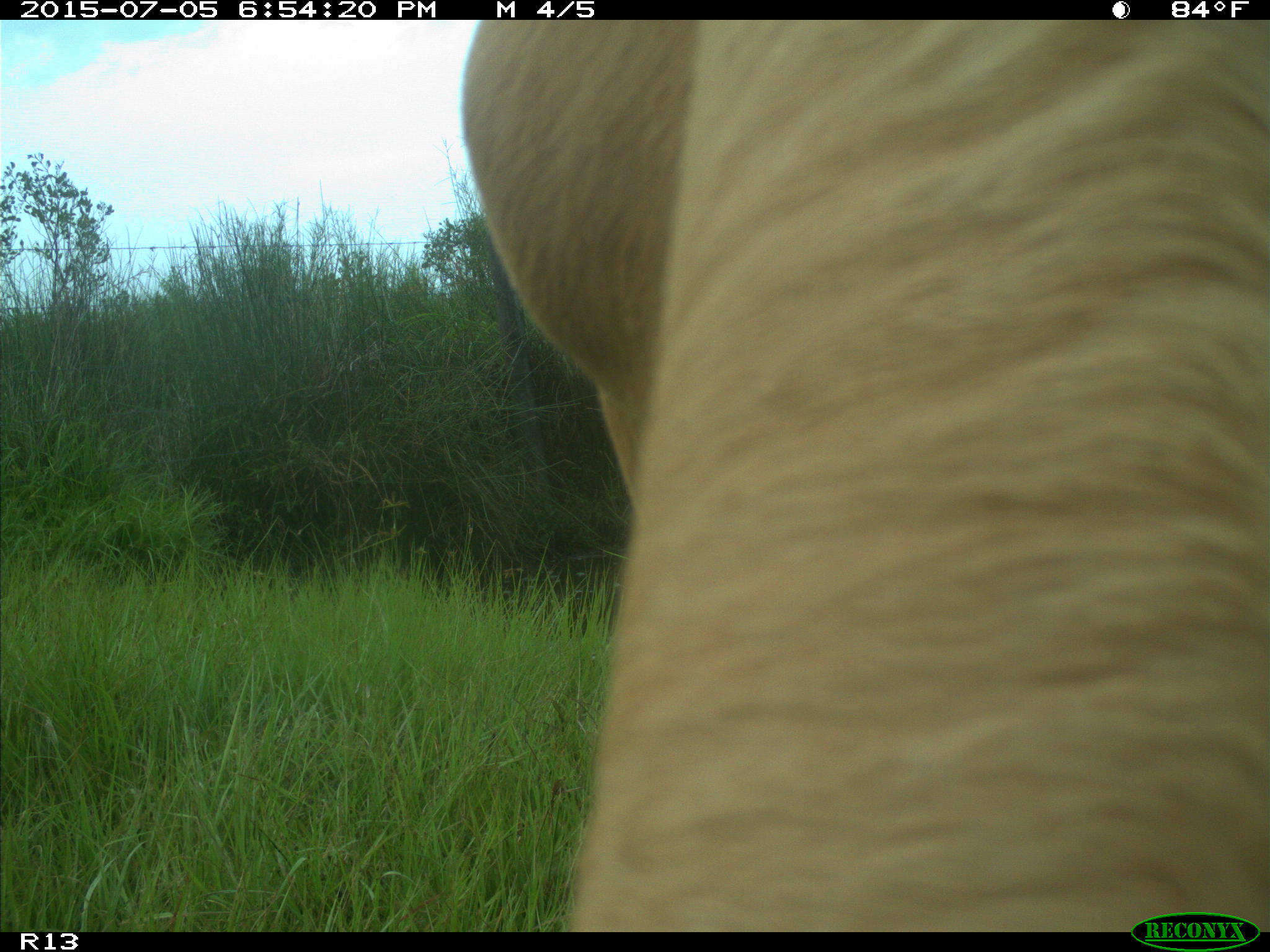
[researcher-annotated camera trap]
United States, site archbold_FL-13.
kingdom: Animalia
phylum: Chordata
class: Mammalia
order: Artiodactyla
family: Bovidae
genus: Bos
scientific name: Bos taurus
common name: domestic cow